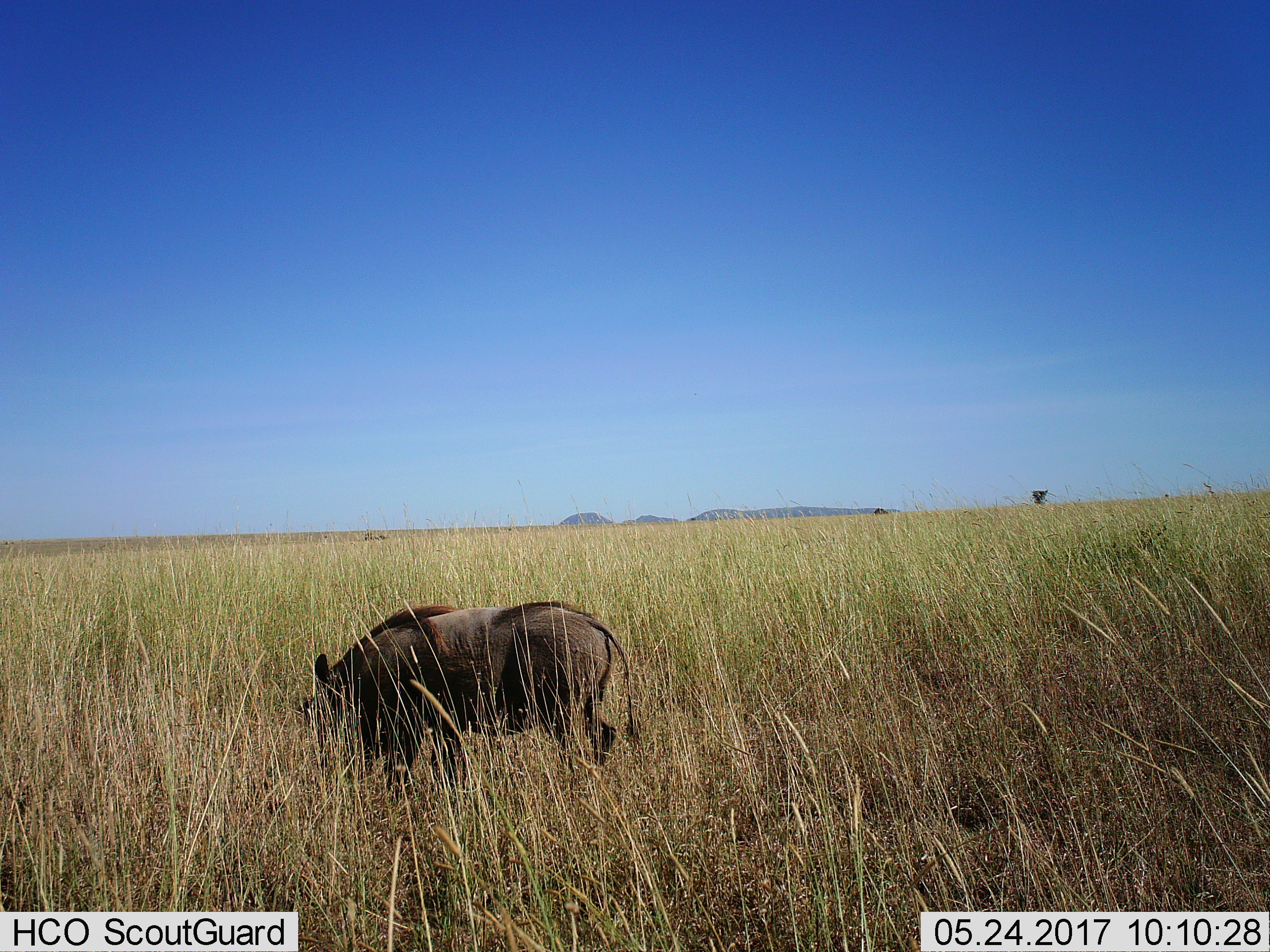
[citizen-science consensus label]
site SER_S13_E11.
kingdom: Animalia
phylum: Chordata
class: Mammalia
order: Artiodactyla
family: Suidae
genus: Phacochoerus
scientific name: Phacochoerus africanus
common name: warthog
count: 1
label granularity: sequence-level